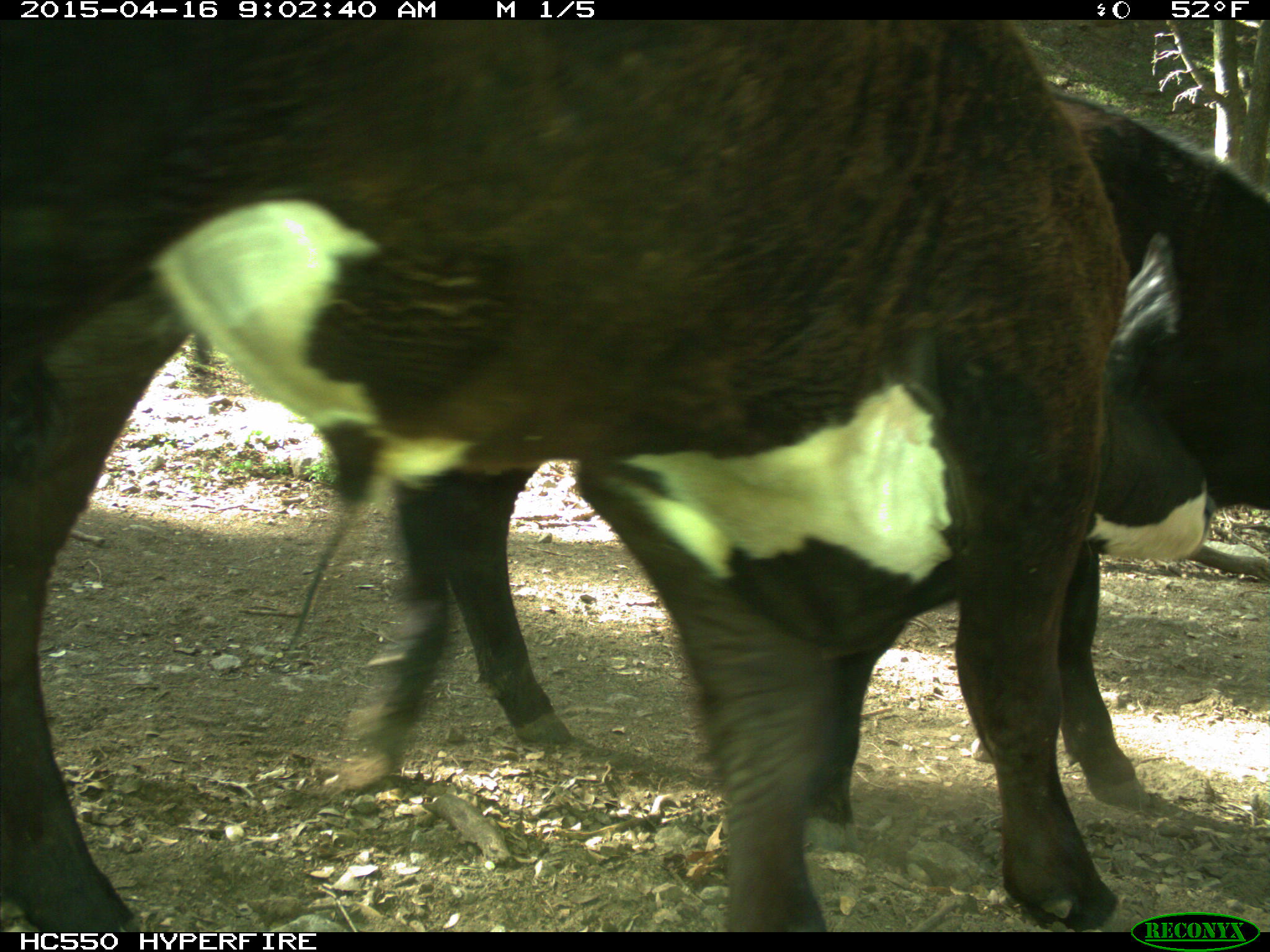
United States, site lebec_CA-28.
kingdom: Animalia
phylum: Chordata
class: Mammalia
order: Artiodactyla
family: Bovidae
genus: Bos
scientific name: Bos taurus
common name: domestic cow